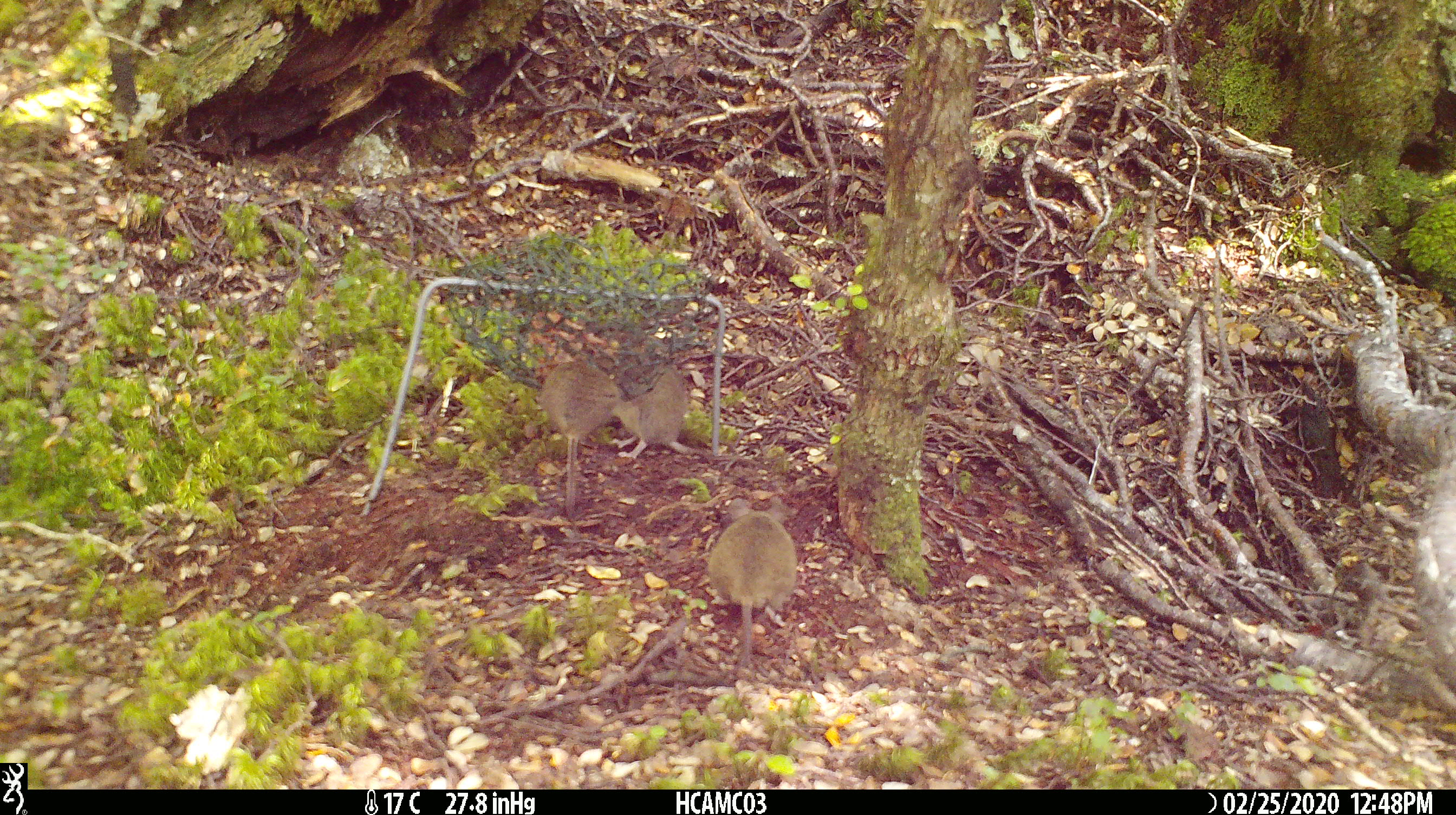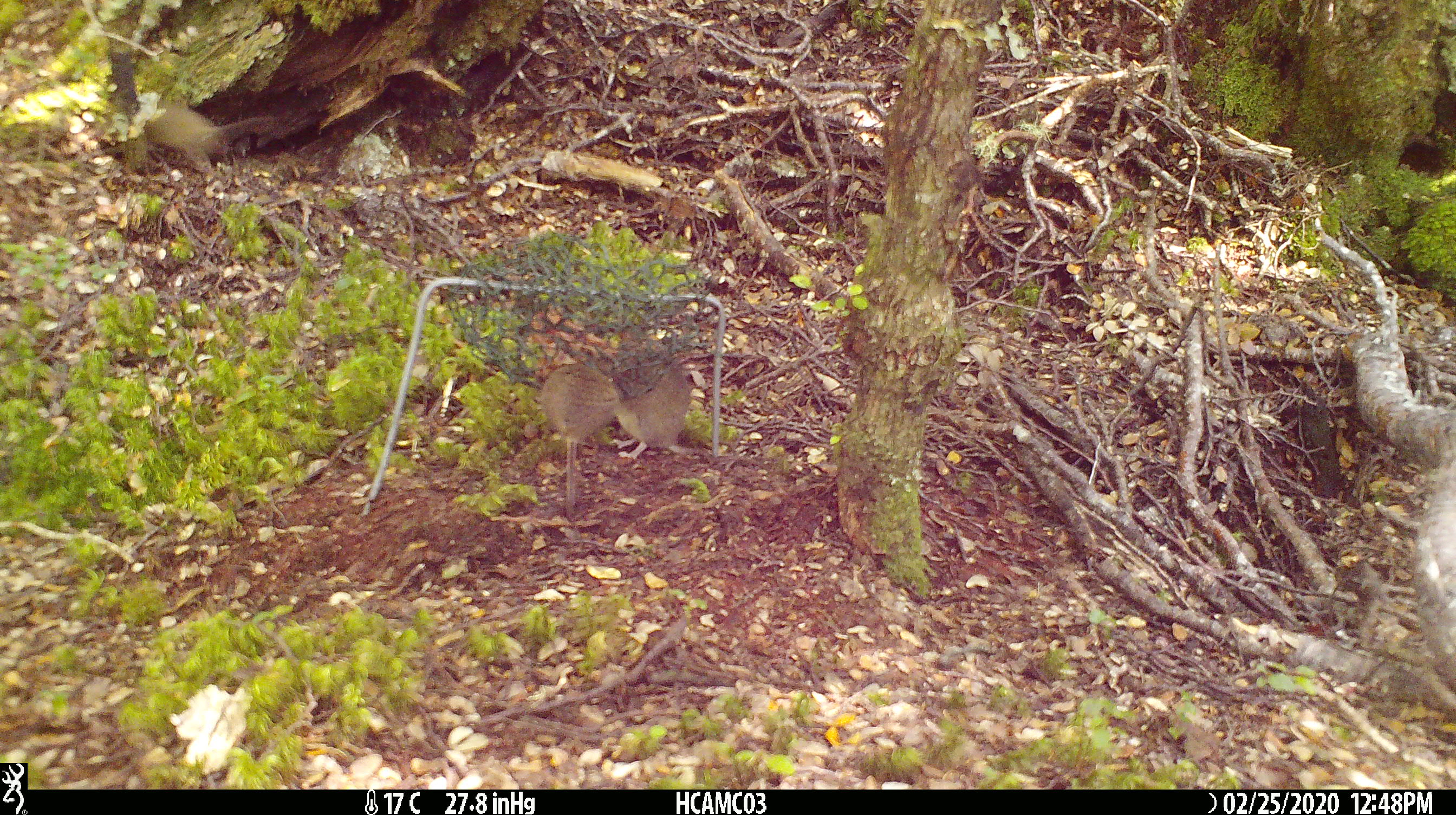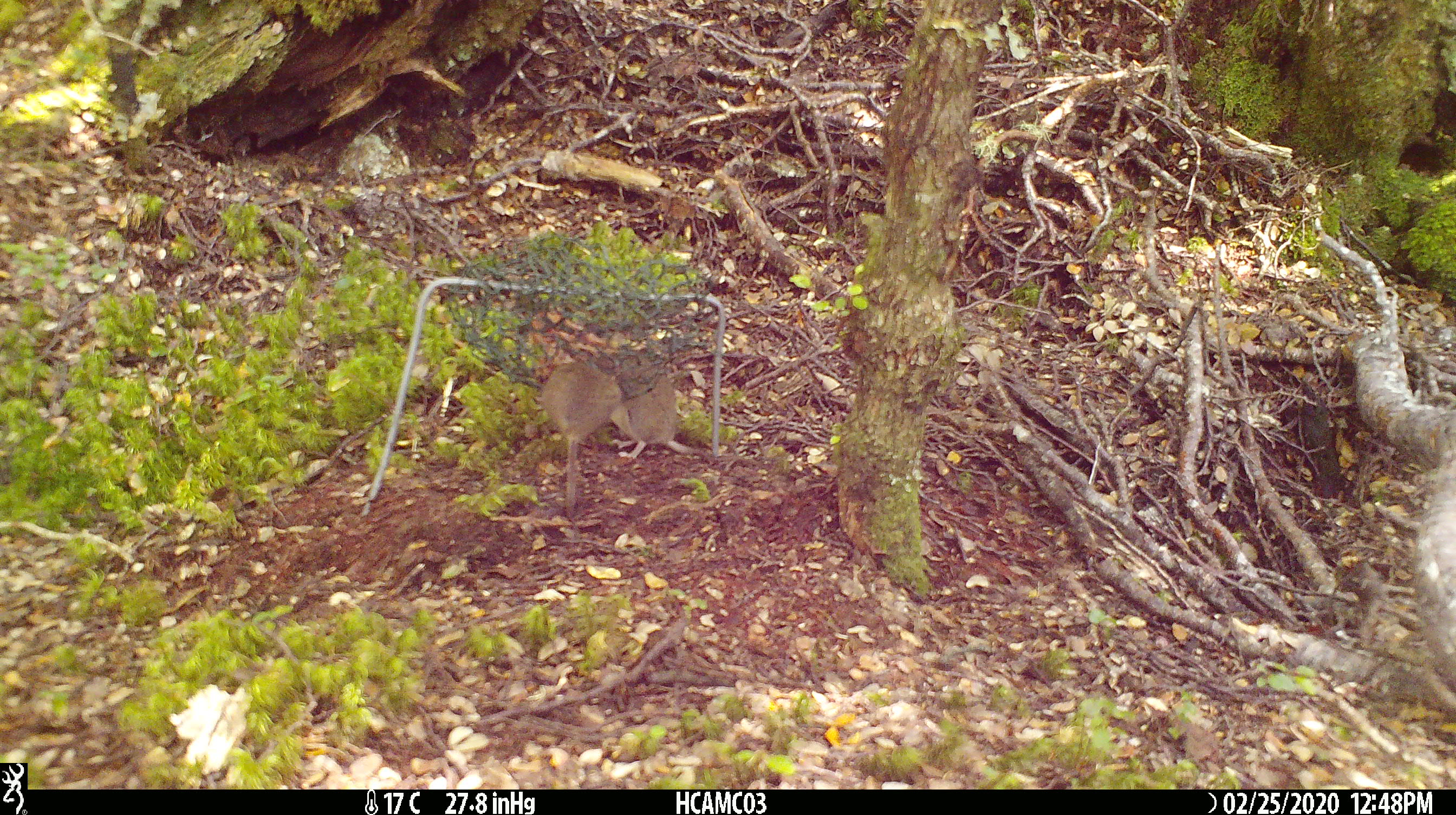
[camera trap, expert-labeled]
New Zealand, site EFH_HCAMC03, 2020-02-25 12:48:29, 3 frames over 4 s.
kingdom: Animalia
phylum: Chordata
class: Mammalia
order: Rodentia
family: Muridae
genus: Mus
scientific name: Mus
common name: mouse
Mouse (Mus).